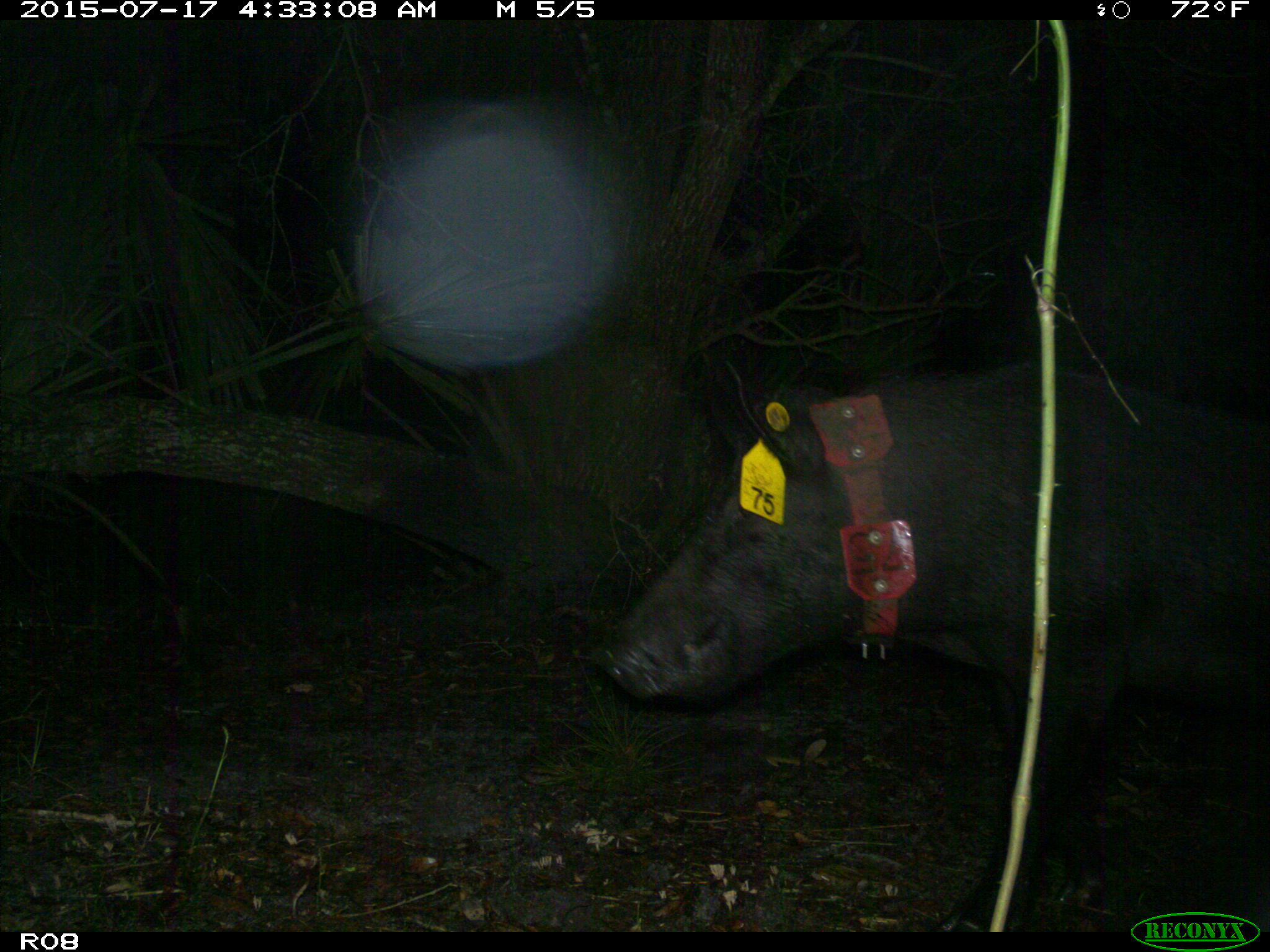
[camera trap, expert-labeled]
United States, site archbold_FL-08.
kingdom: Animalia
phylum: Chordata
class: Mammalia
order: Artiodactyla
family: Suidae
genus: Sus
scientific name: Sus scrofa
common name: wild boar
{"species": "Sus scrofa (wild boar)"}